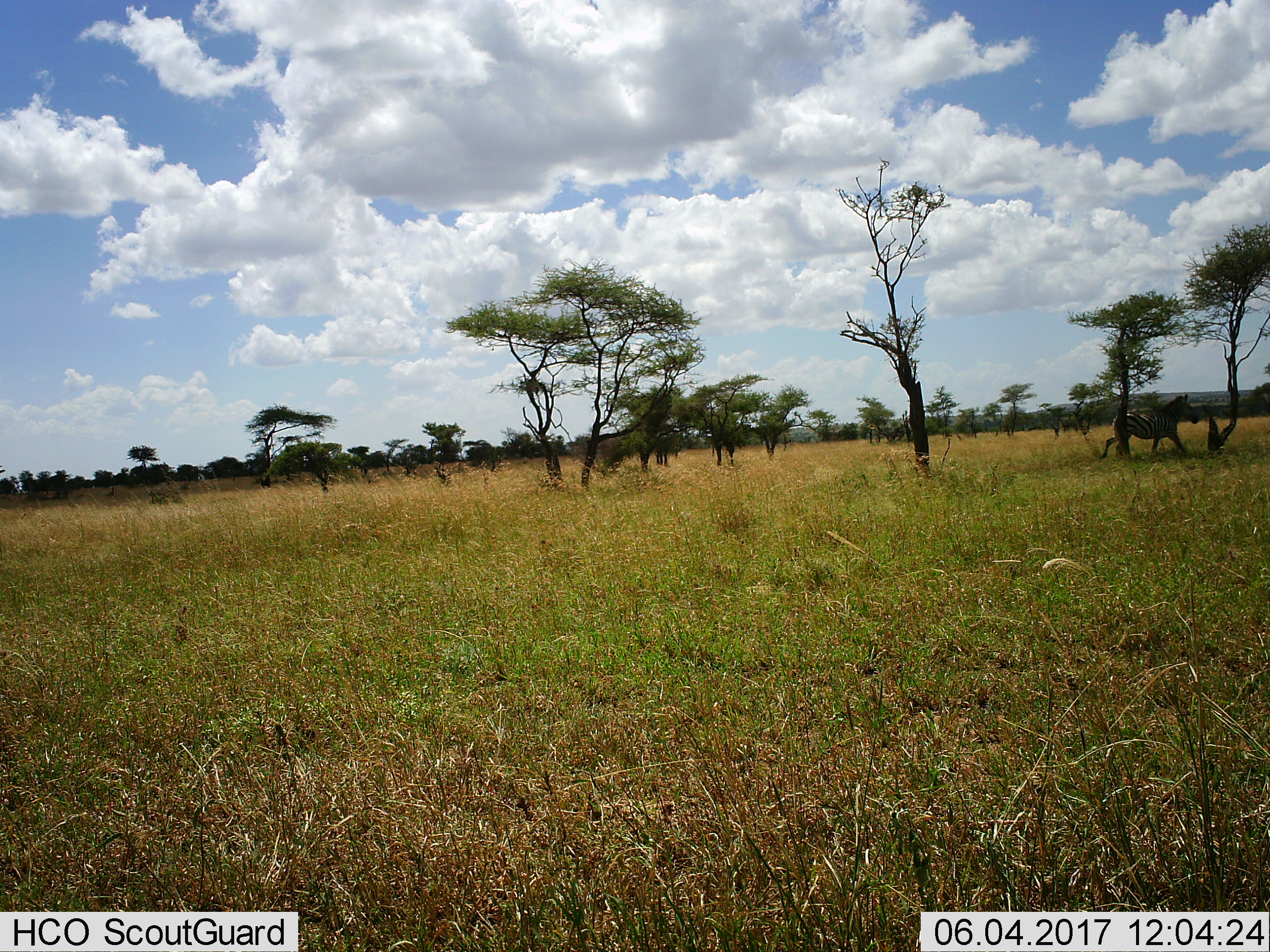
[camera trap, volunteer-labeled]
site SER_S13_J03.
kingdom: Animalia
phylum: Chordata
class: Mammalia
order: Perissodactyla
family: Equidae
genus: Equus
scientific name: Equus quagga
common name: plains zebra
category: zebraplains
Zebraplains (plains zebra) (Equus quagga), count 1. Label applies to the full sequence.